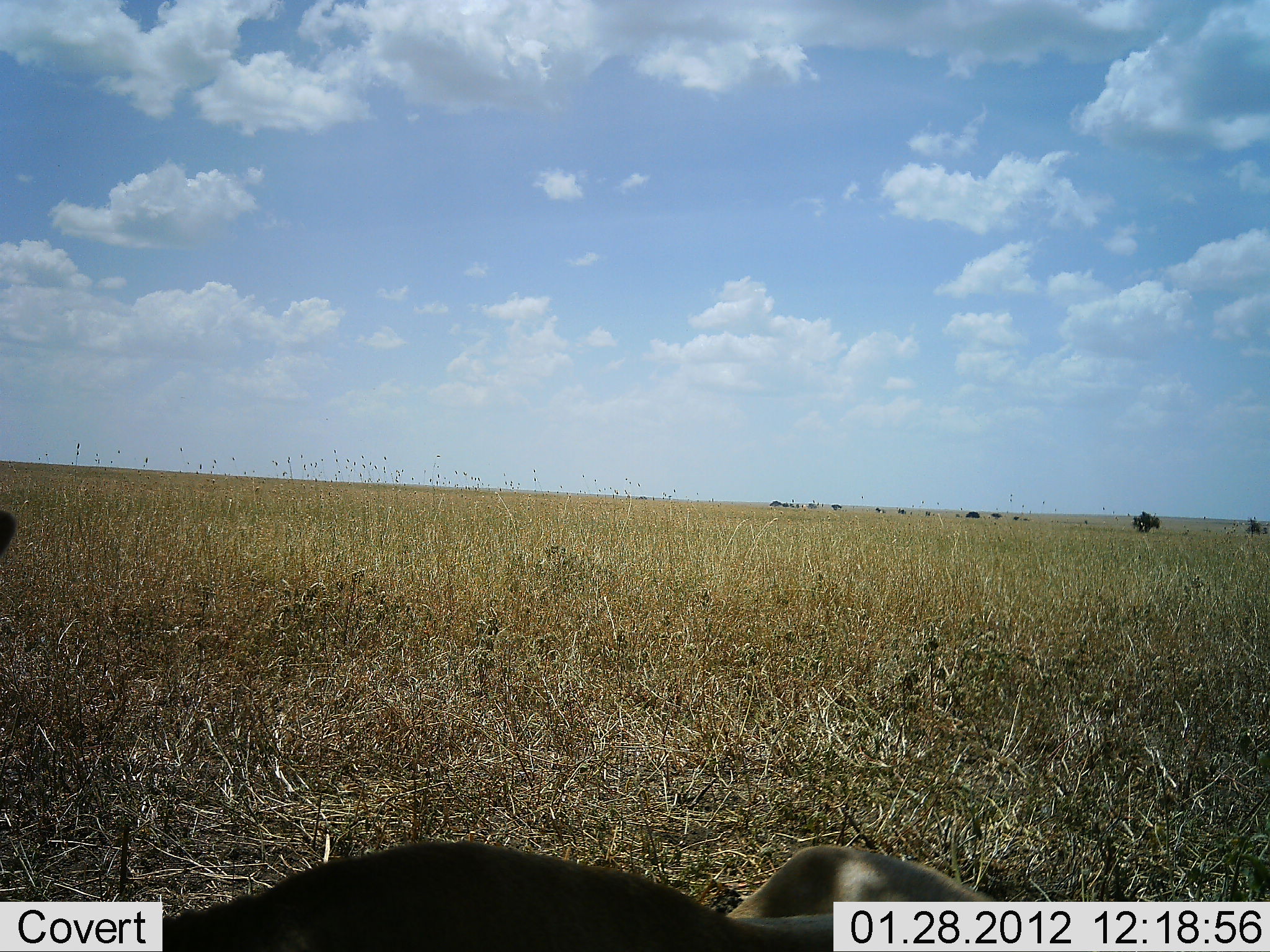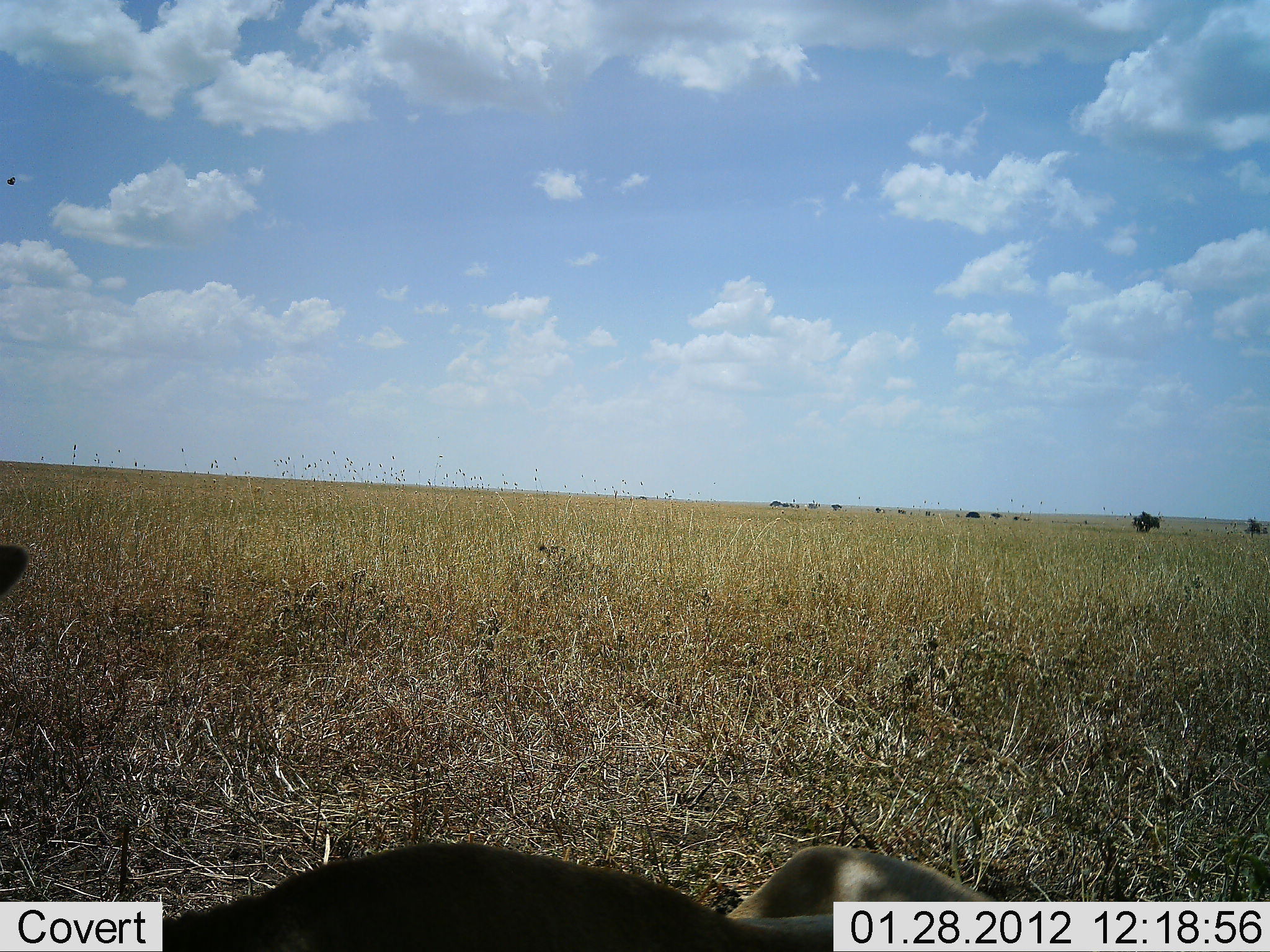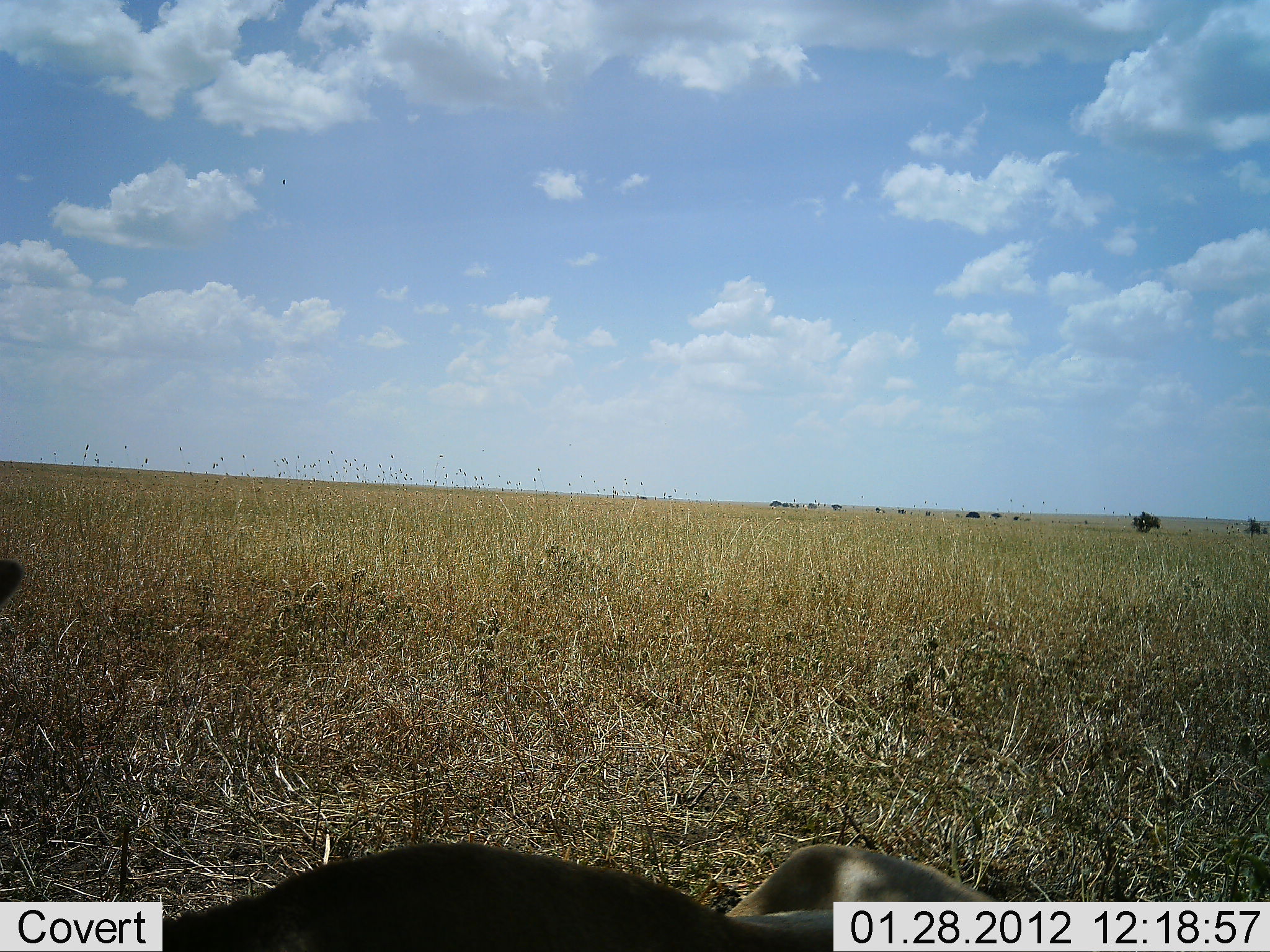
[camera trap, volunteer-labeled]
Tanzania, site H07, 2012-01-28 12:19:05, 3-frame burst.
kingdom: Animalia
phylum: Chordata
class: Mammalia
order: Artiodactyla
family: Bovidae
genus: Connochaetes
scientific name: Connochaetes taurinus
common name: blue wildebeest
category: wildebeest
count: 2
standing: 25%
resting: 75%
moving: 0%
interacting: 0%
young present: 0%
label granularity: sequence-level